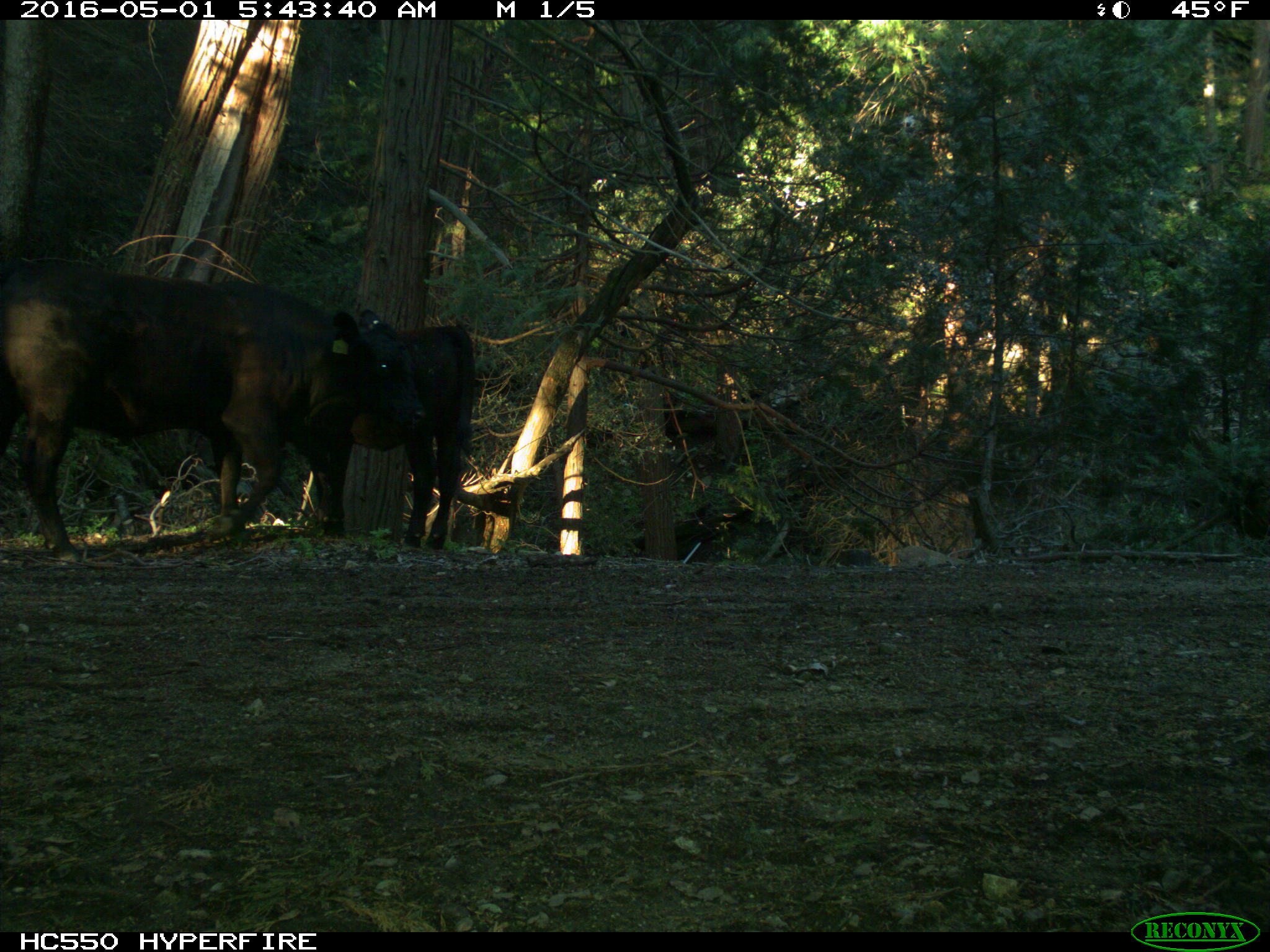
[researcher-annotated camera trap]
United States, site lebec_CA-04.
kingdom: Animalia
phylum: Chordata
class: Mammalia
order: Artiodactyla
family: Bovidae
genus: Bos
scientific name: Bos taurus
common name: domestic cow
Bos taurus (domestic cow).